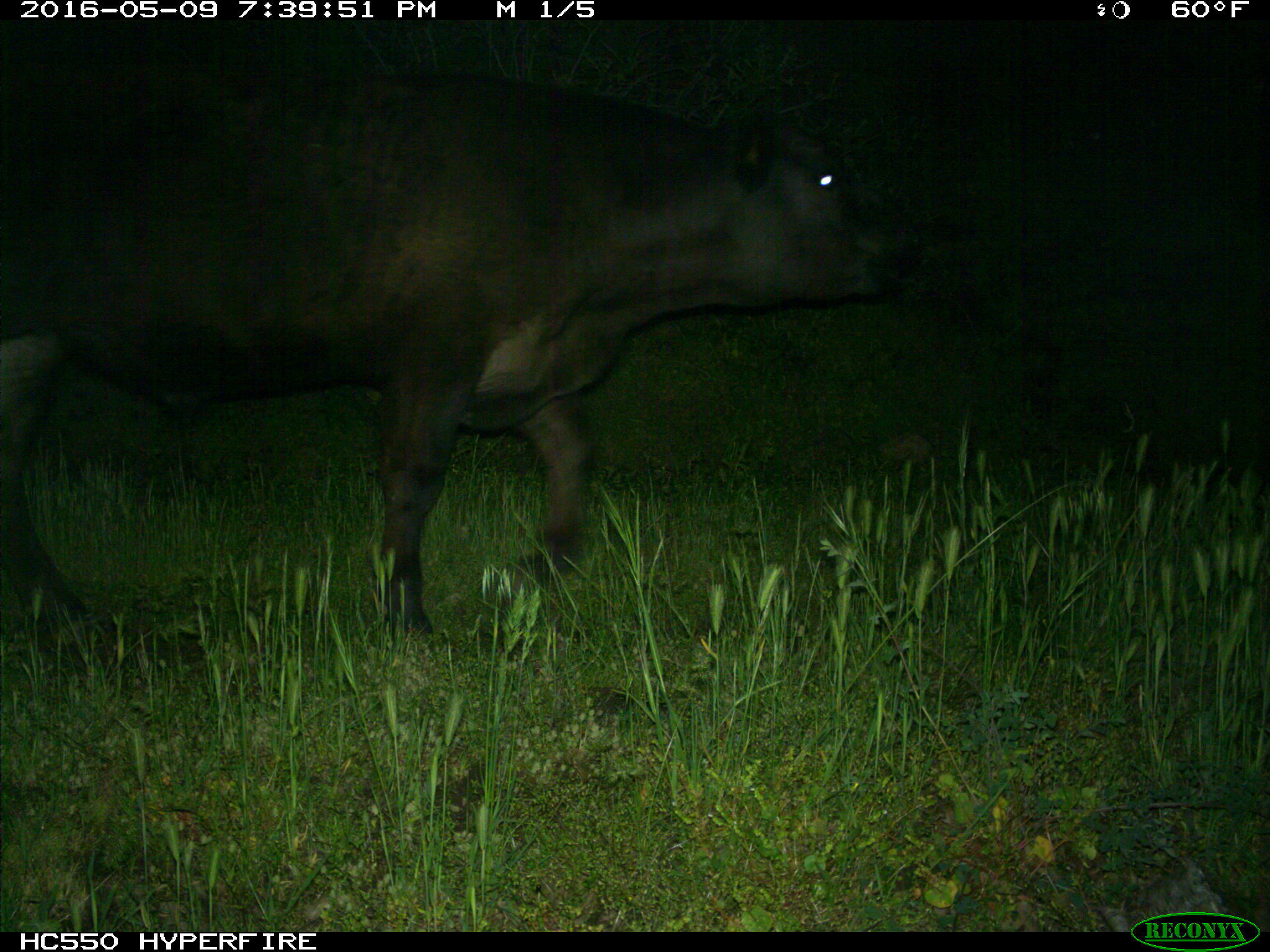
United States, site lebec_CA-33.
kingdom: Animalia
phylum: Chordata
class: Mammalia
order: Artiodactyla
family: Bovidae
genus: Bos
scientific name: Bos taurus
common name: domestic cow